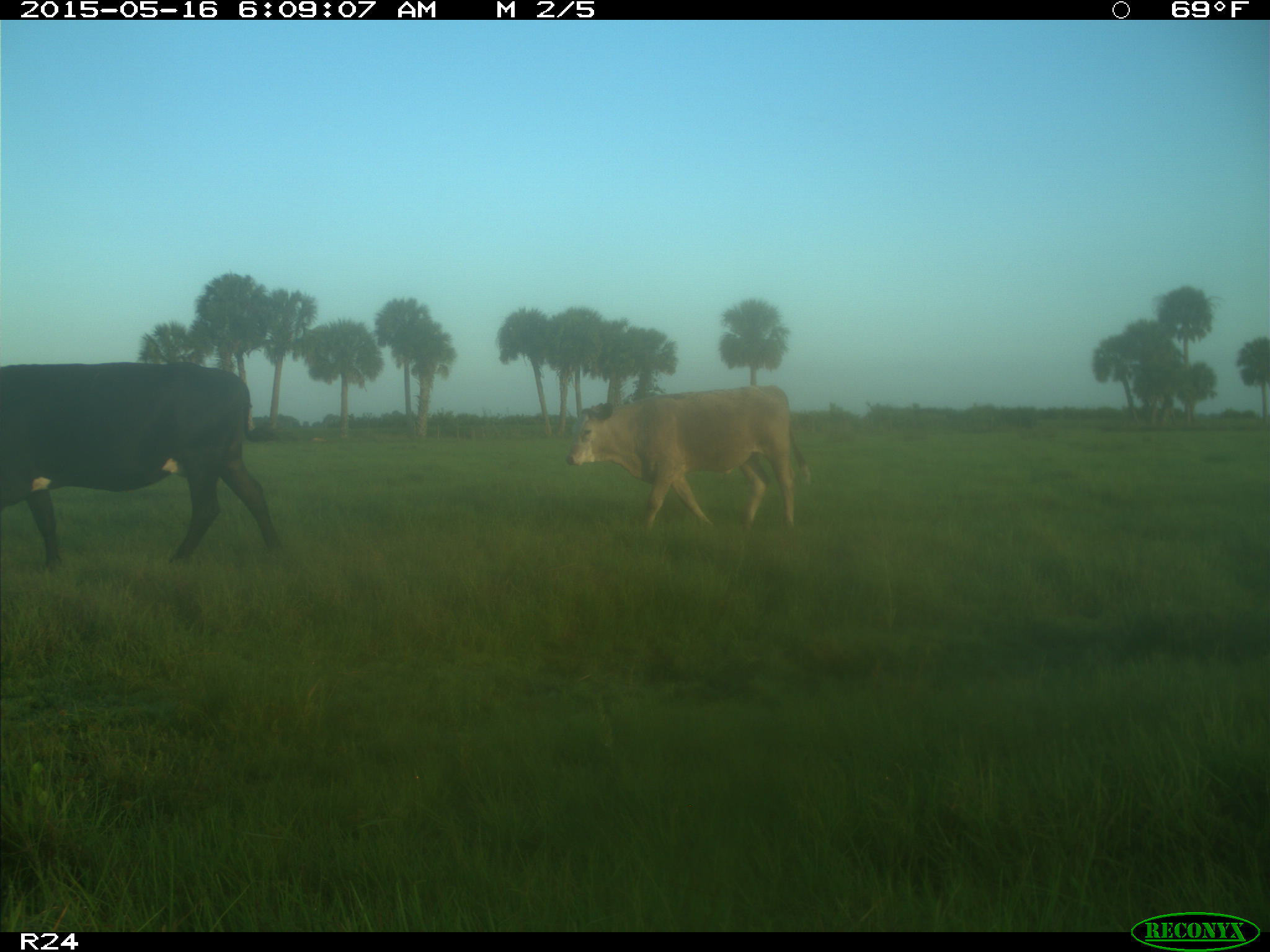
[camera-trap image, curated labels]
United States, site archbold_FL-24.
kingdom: Animalia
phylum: Chordata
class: Mammalia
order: Artiodactyla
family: Bovidae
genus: Bos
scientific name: Bos taurus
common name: domestic cow